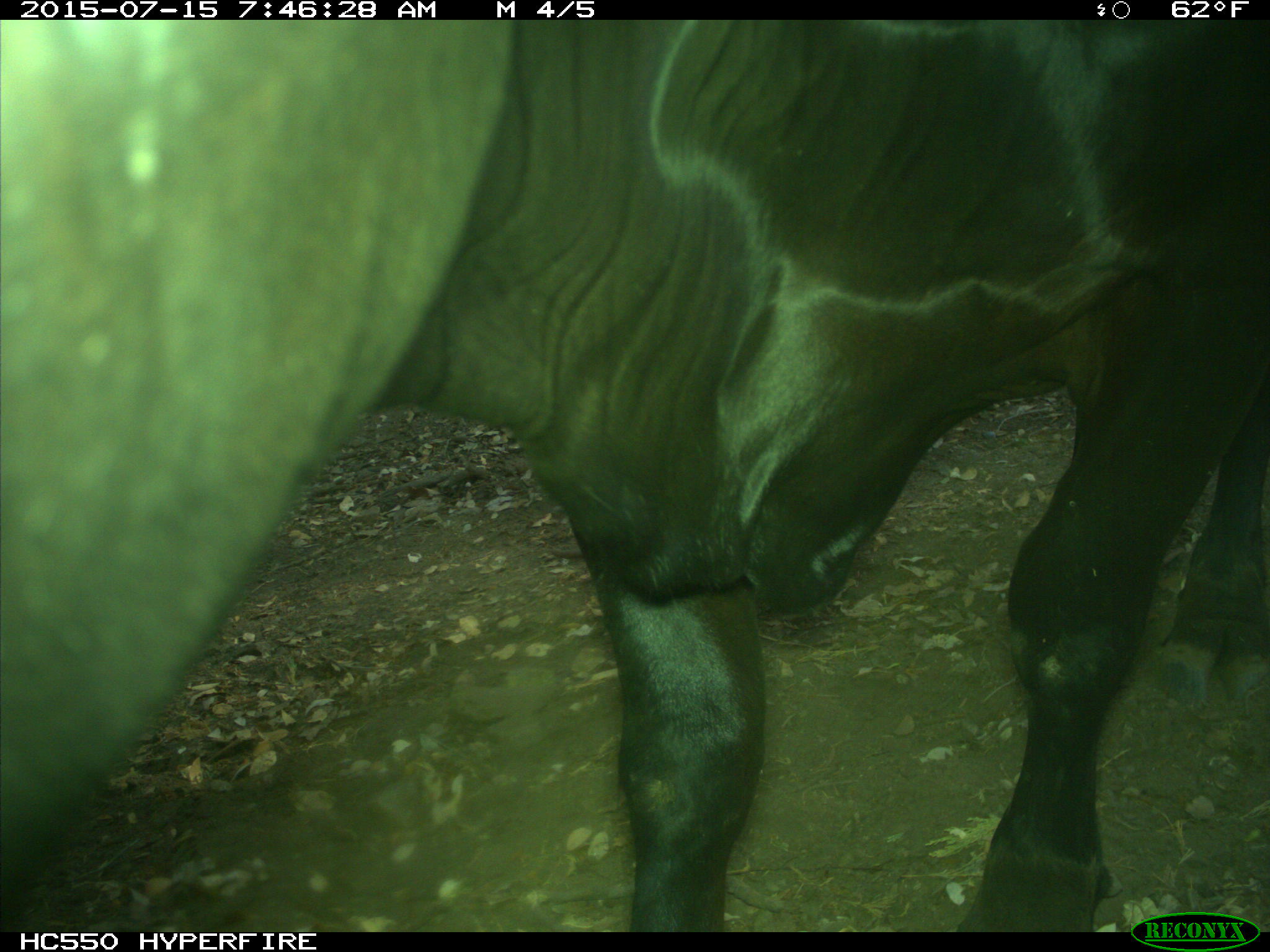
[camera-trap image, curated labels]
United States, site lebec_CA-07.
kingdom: Animalia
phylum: Chordata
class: Mammalia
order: Artiodactyla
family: Bovidae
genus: Bos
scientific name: Bos taurus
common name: domestic cow